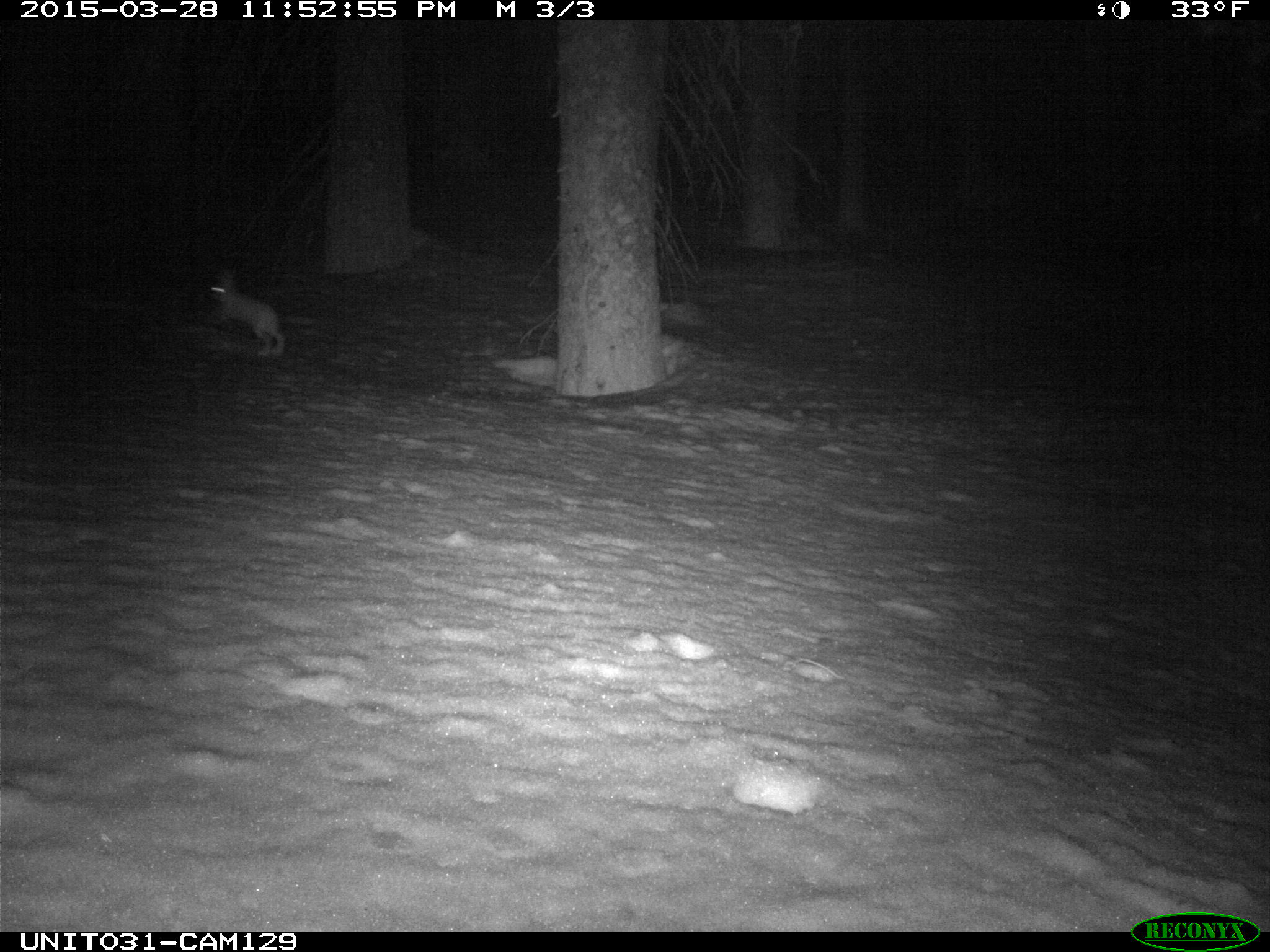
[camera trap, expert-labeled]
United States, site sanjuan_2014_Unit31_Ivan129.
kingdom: Animalia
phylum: Chordata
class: Mammalia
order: Lagomorpha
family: Leporidae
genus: Lepus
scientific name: Lepus americanus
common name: snowshoe hare